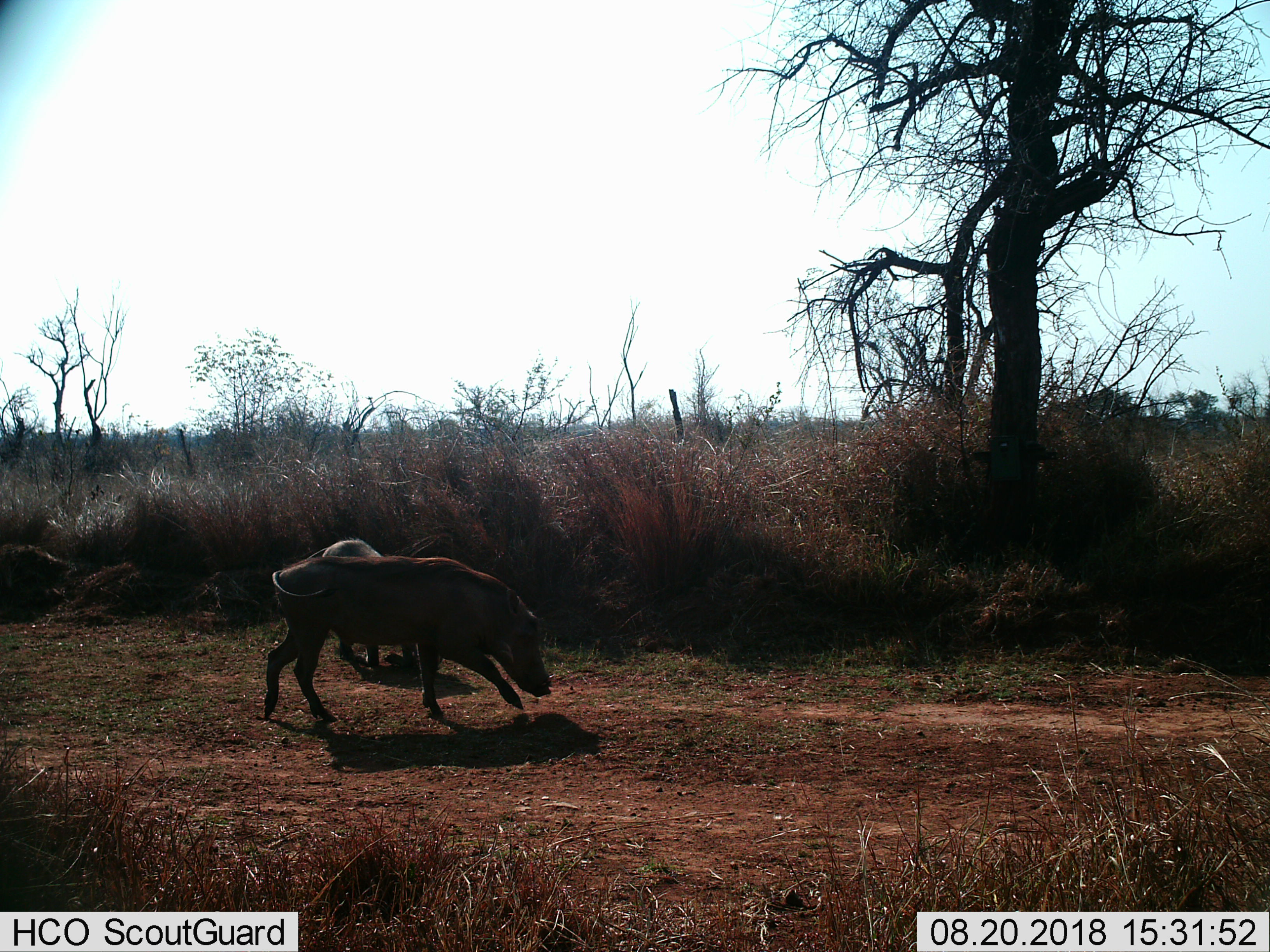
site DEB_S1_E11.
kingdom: Animalia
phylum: Chordata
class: Mammalia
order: Artiodactyla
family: Suidae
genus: Phacochoerus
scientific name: Phacochoerus africanus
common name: warthog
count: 2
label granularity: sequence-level